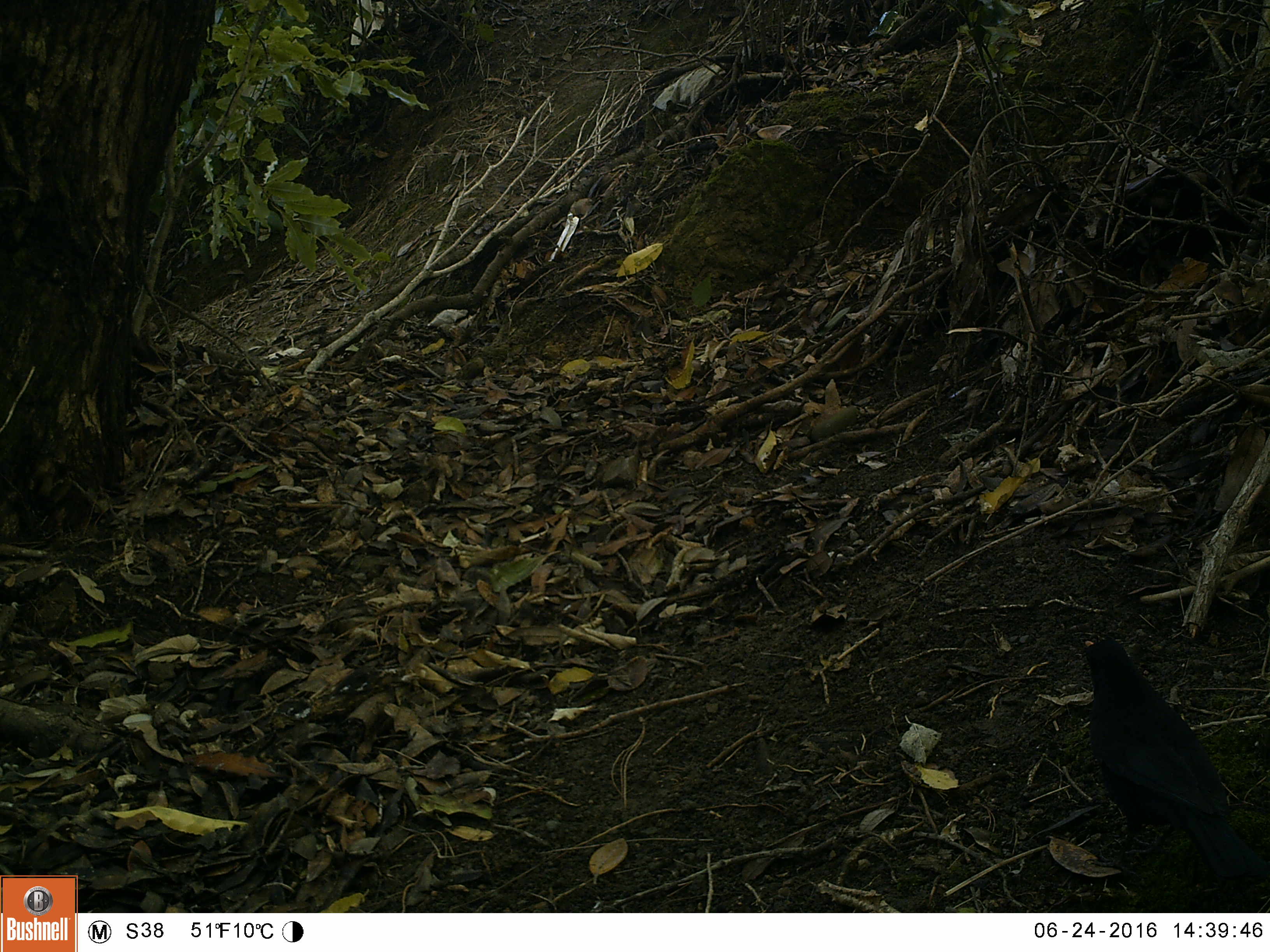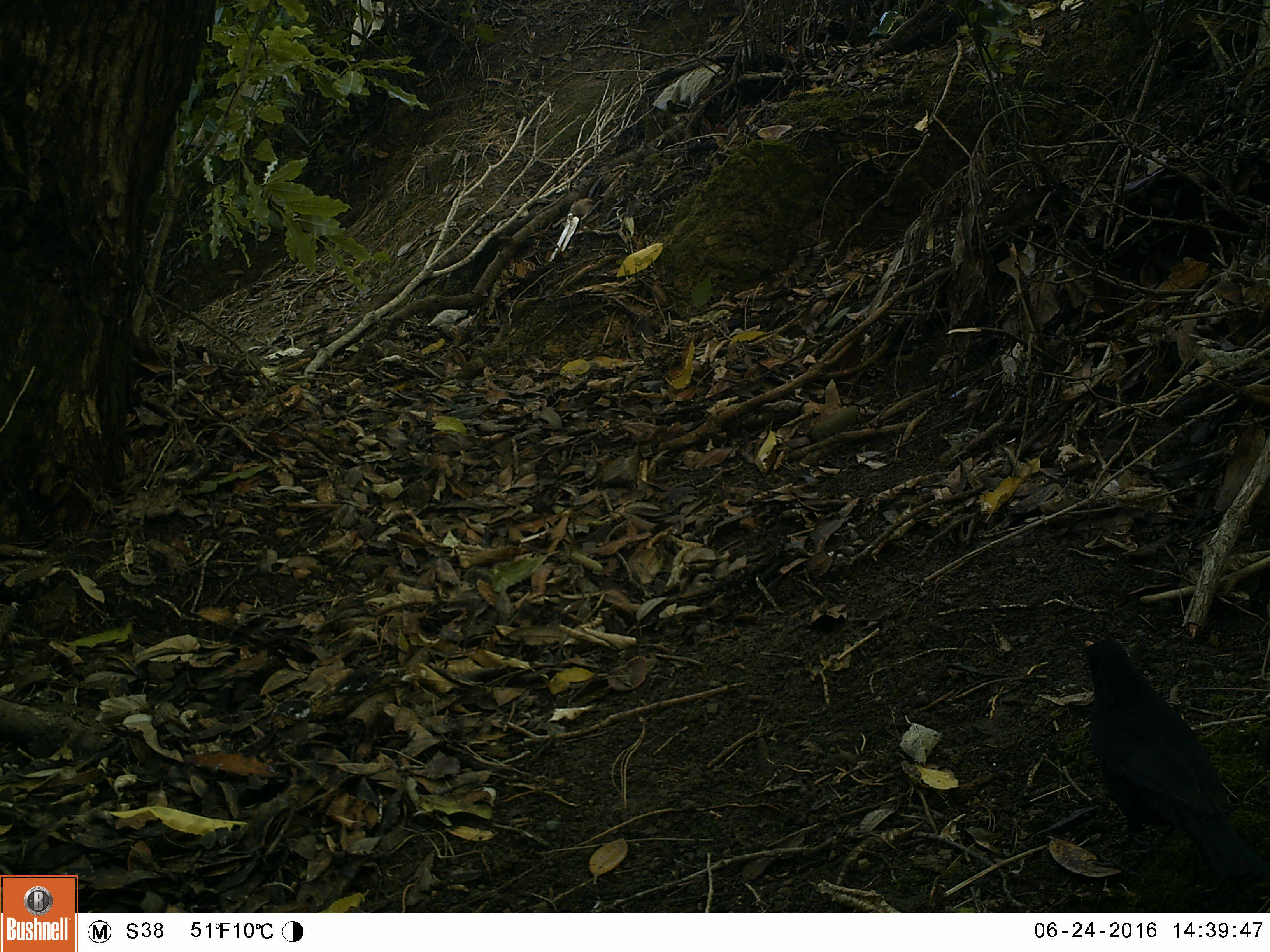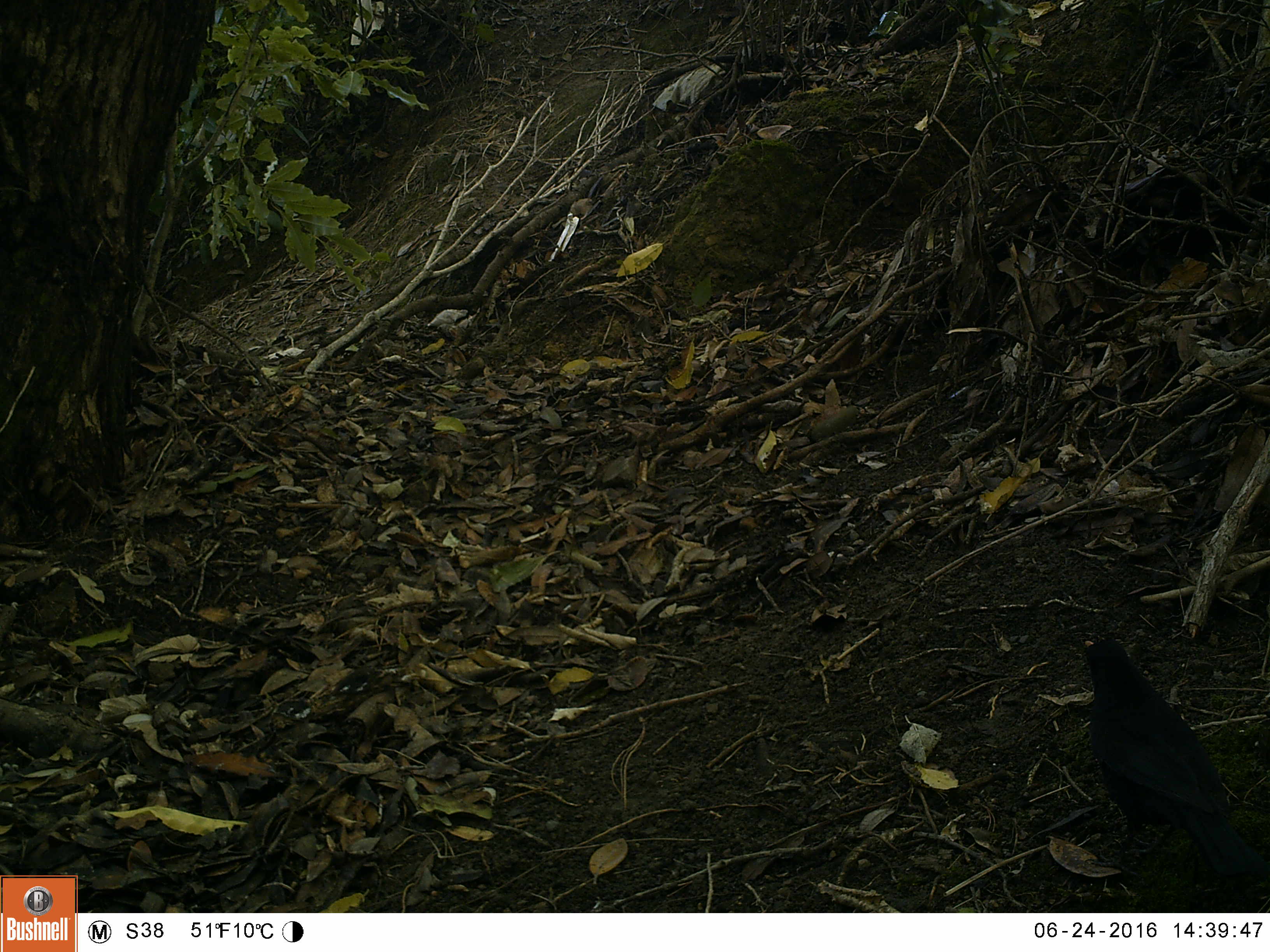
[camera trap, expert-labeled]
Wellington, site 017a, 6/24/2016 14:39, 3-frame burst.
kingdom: Animalia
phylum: Chordata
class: Aves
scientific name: Aves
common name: bird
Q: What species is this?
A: Bird (Aves).